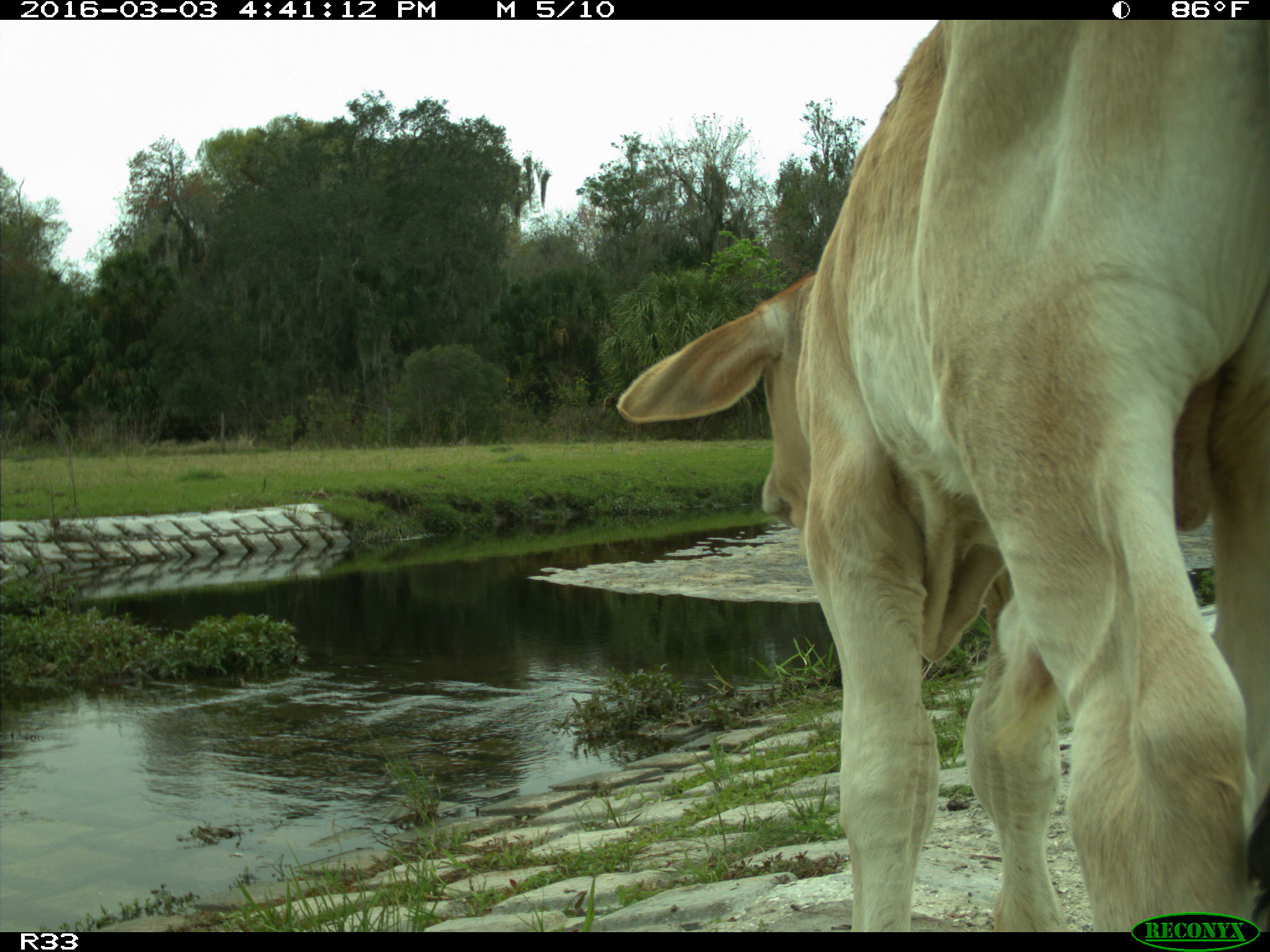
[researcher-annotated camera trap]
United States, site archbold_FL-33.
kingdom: Animalia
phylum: Chordata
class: Mammalia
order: Artiodactyla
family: Bovidae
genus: Bos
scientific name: Bos taurus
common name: domestic cow